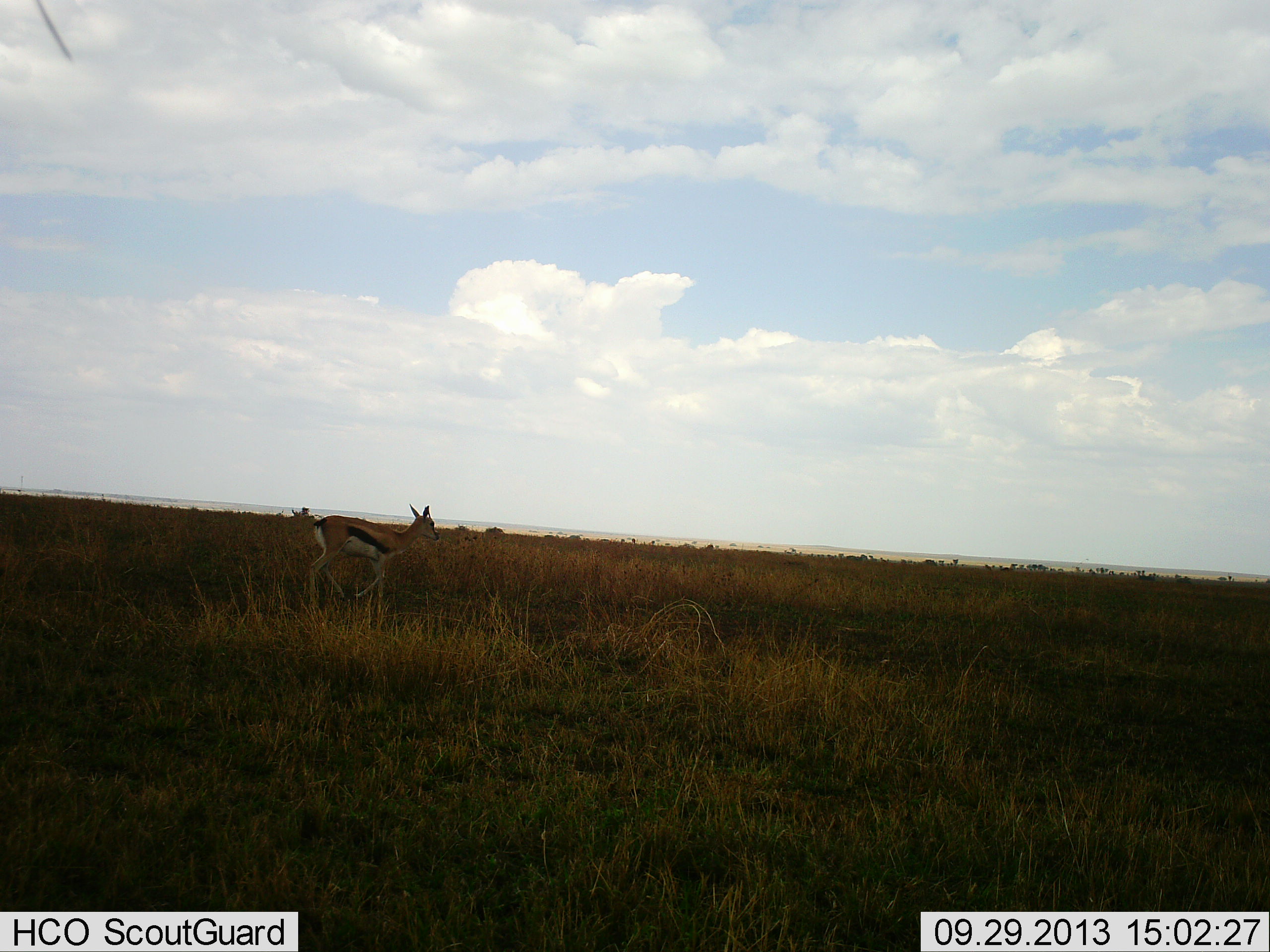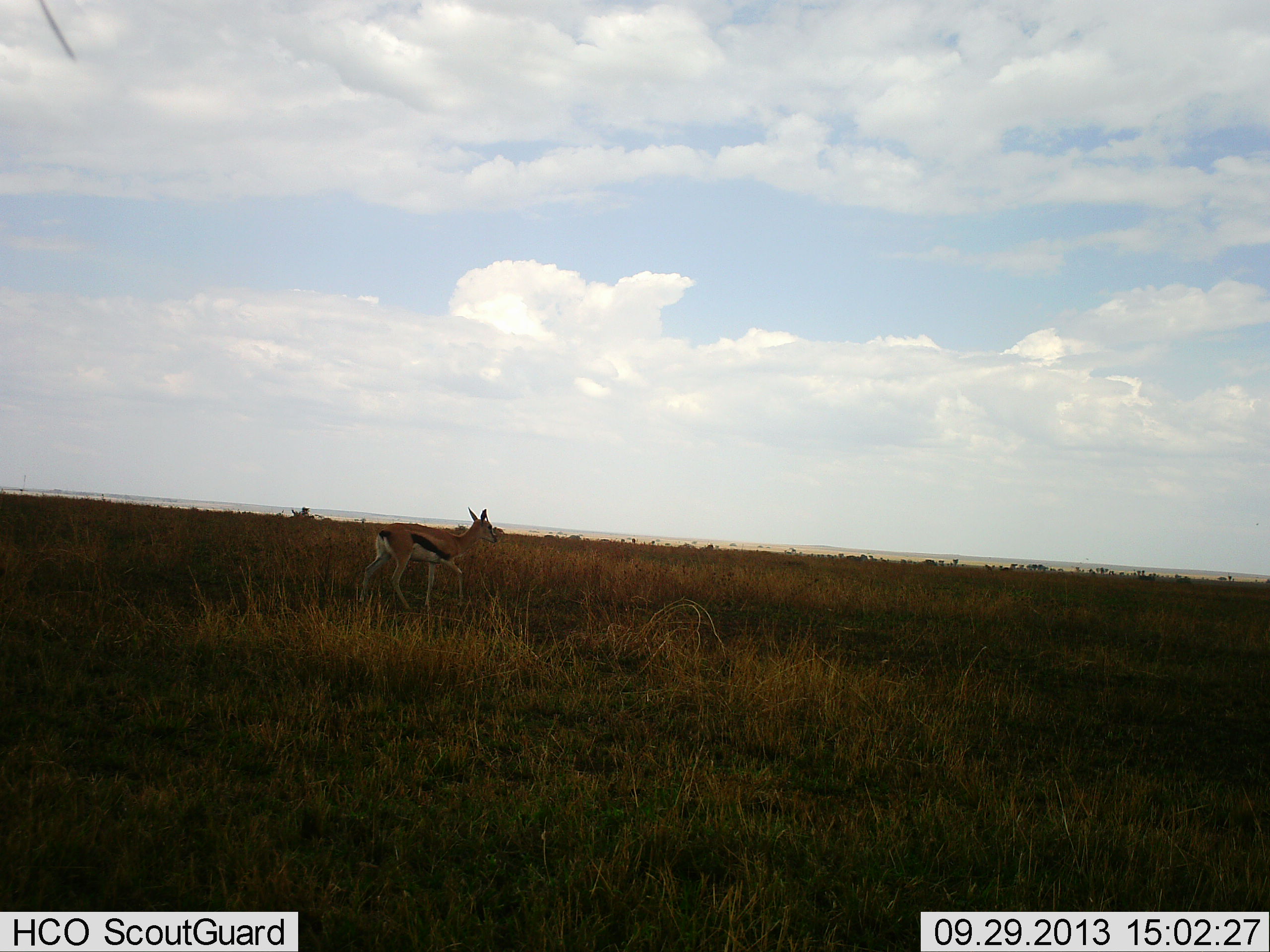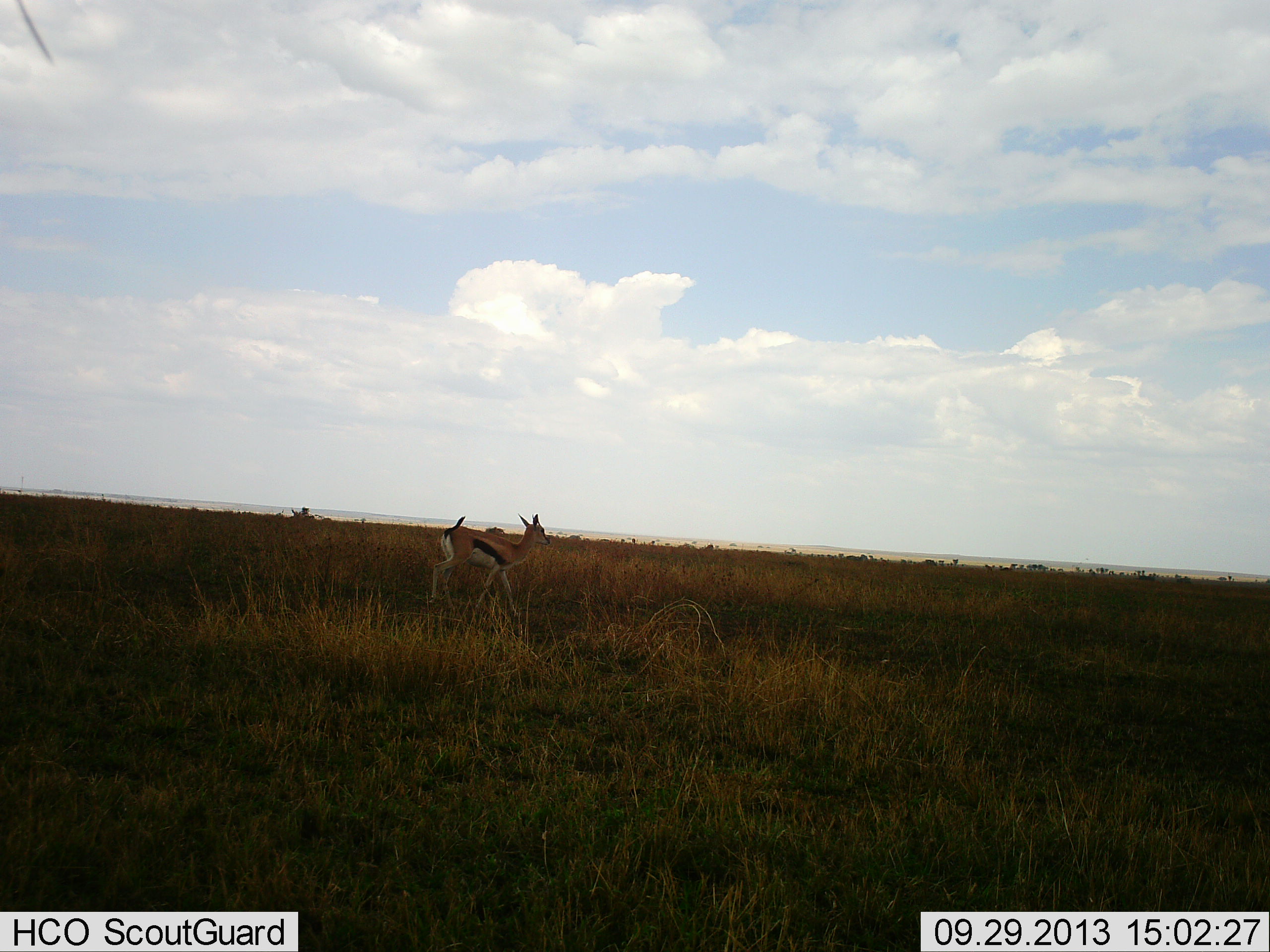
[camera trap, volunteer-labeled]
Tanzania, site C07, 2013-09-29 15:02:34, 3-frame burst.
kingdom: Animalia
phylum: Chordata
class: Mammalia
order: Artiodactyla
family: Bovidae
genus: Eudorcas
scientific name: Eudorcas thomsonii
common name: thomson's gazelle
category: gazellethomsons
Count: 1.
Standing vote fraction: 32%.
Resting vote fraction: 5%.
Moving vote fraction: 74%.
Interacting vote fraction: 0%.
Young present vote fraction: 0%.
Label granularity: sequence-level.